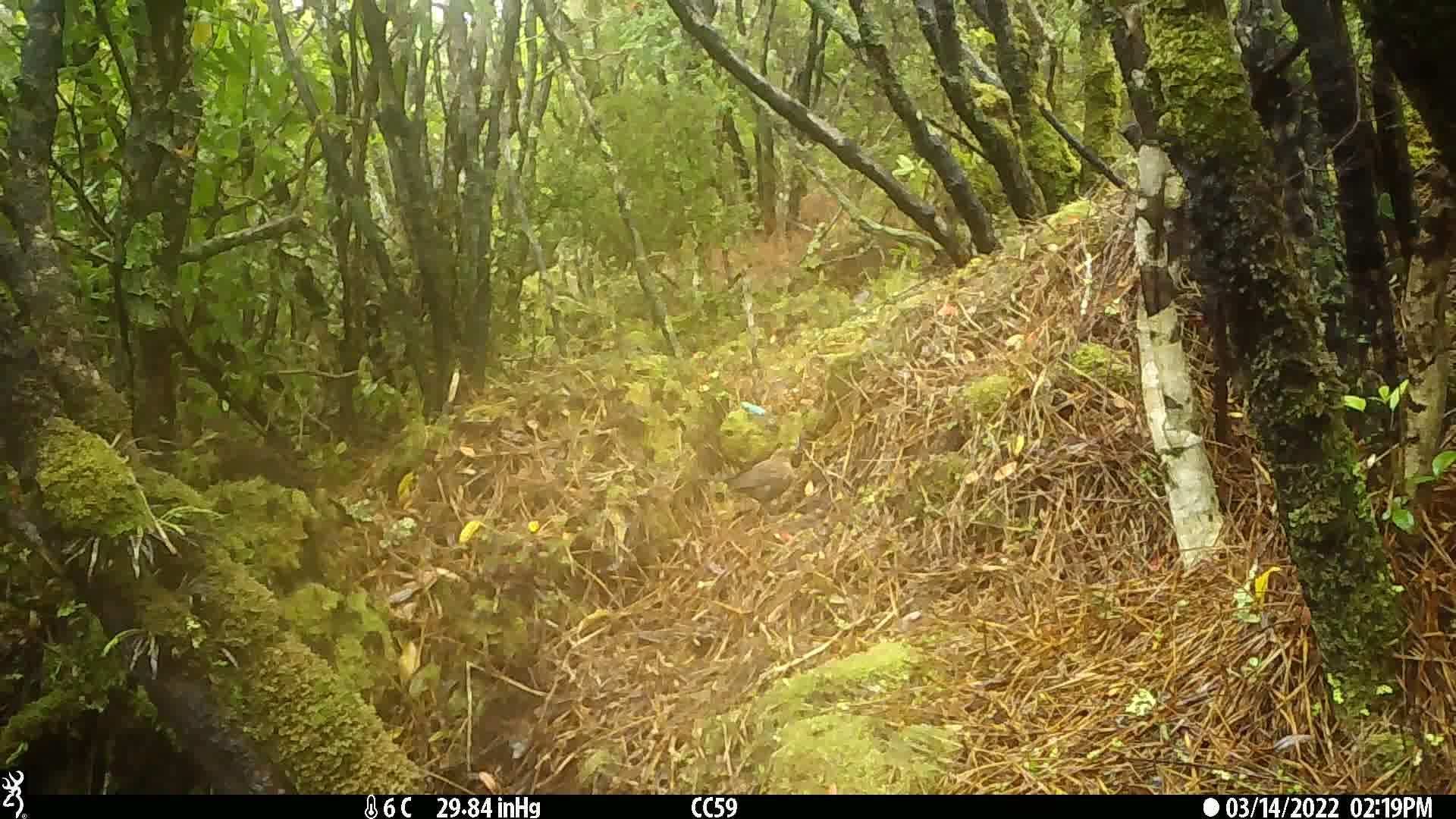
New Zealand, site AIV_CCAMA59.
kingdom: Animalia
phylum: Chordata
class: Aves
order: Passeriformes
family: Turdidae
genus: Turdus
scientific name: Turdus merula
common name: eurasian blackbird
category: blackbird